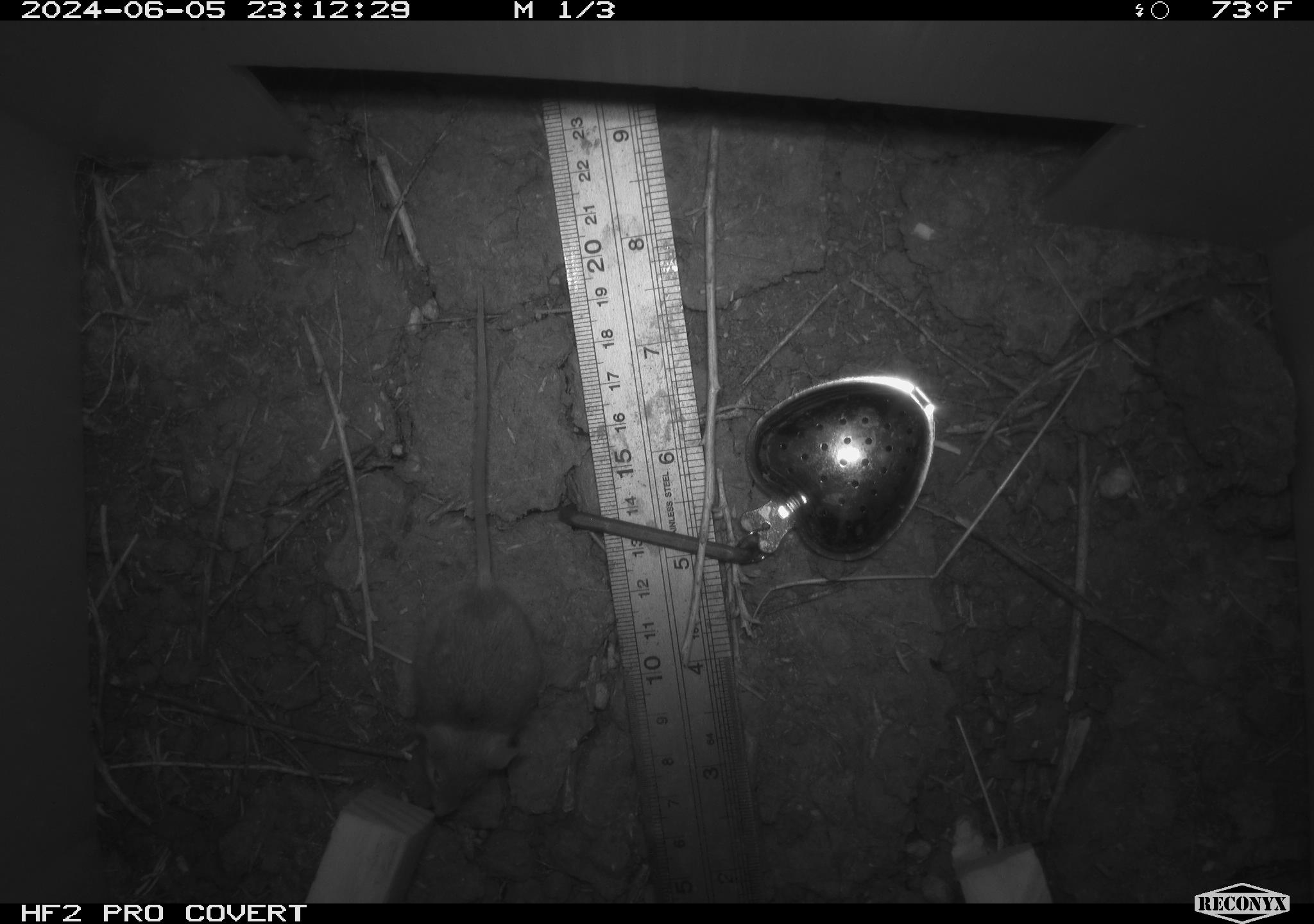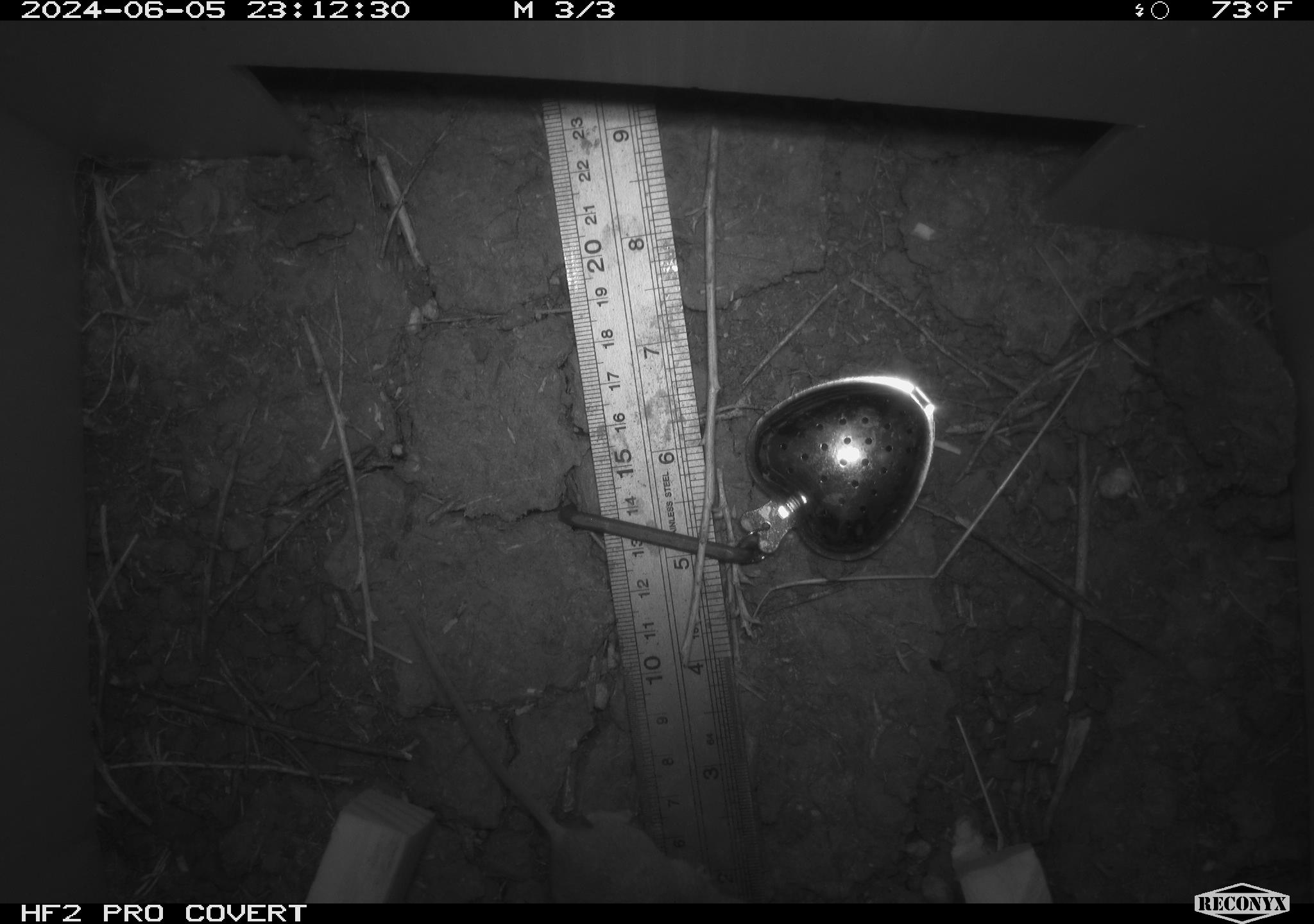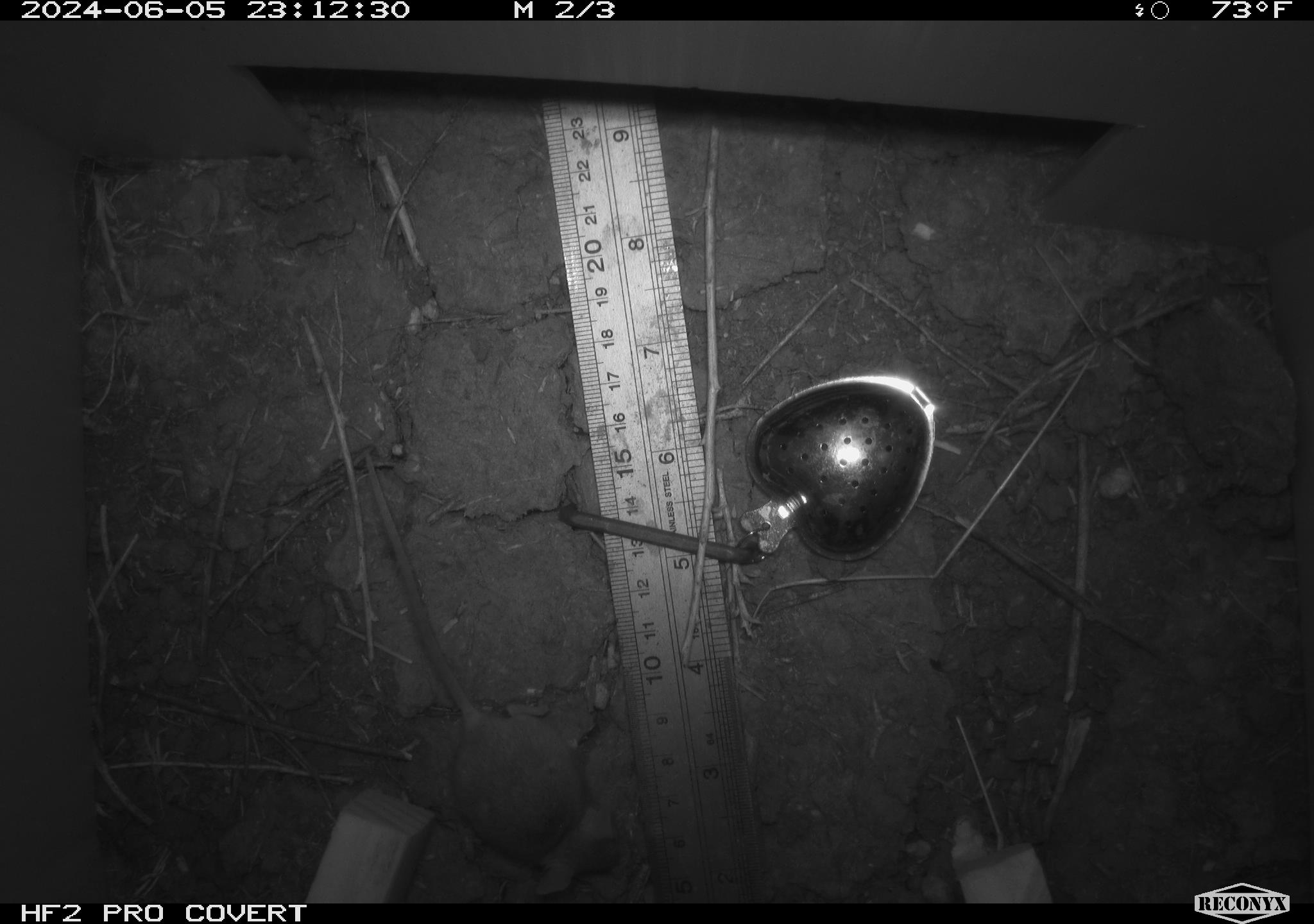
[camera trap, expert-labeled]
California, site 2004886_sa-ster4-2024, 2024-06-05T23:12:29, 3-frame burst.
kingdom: Animalia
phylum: Chordata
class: Mammalia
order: Rodentia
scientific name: Rodentia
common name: mouse species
Mouse species (Rodentia).